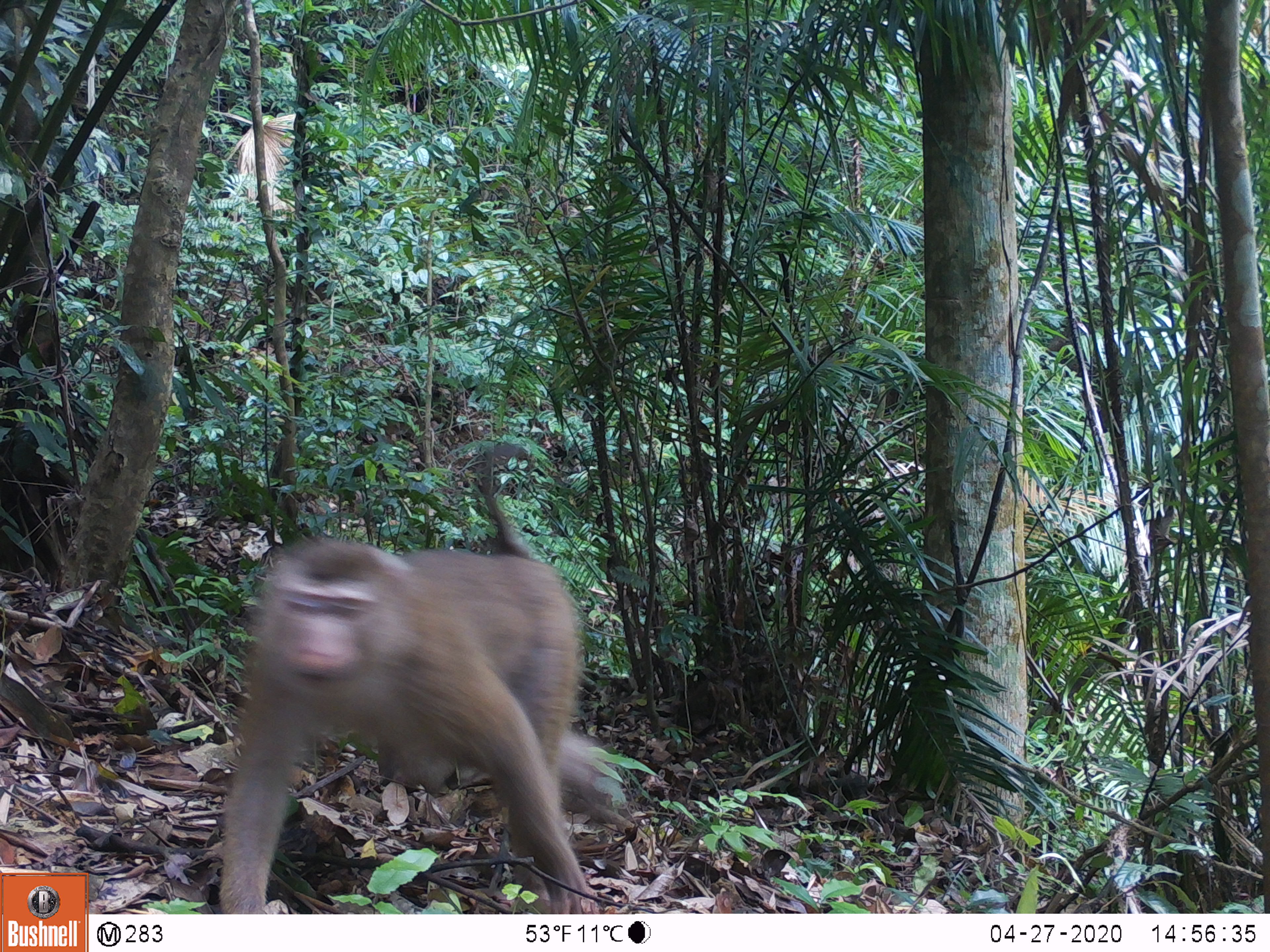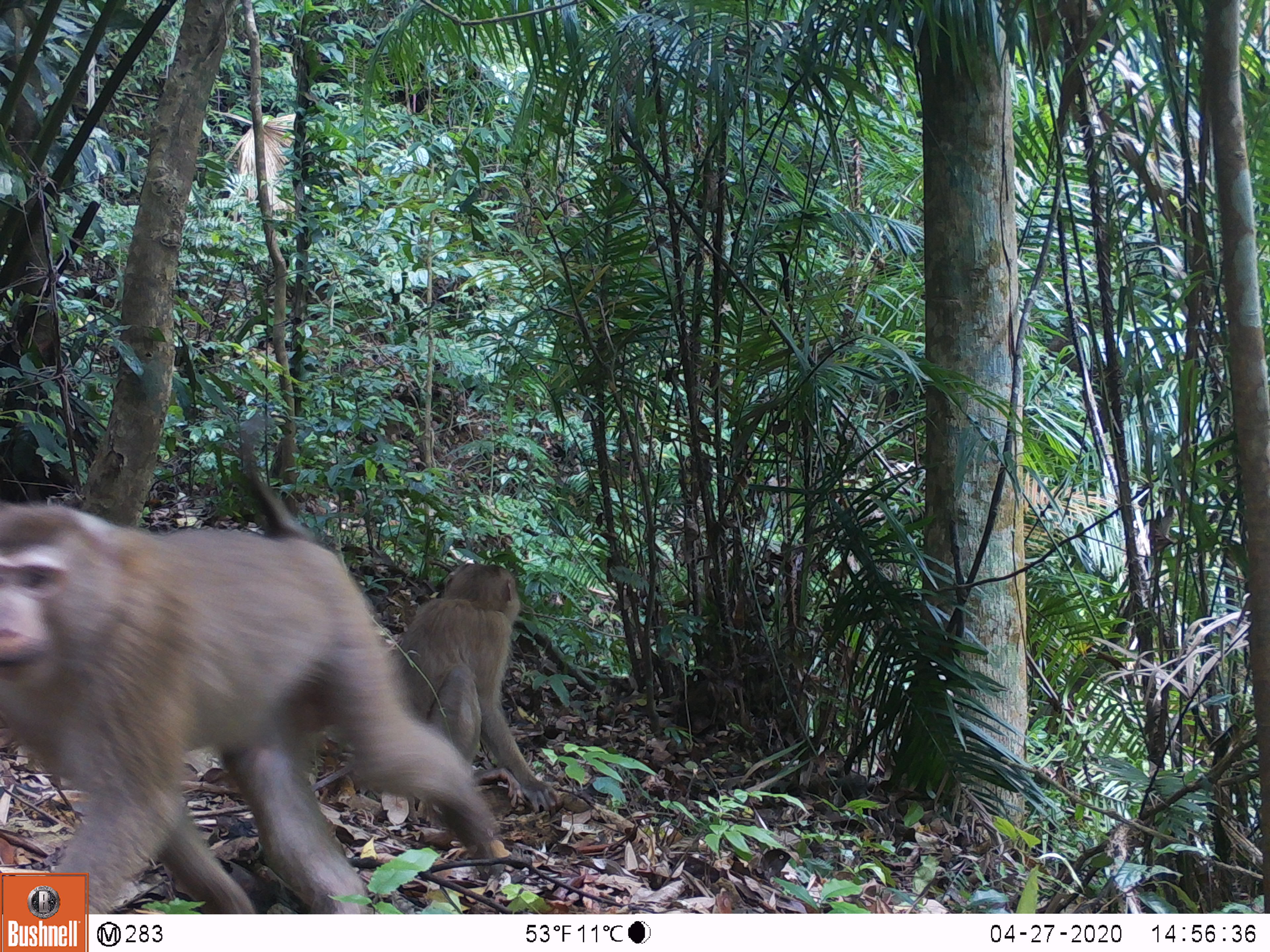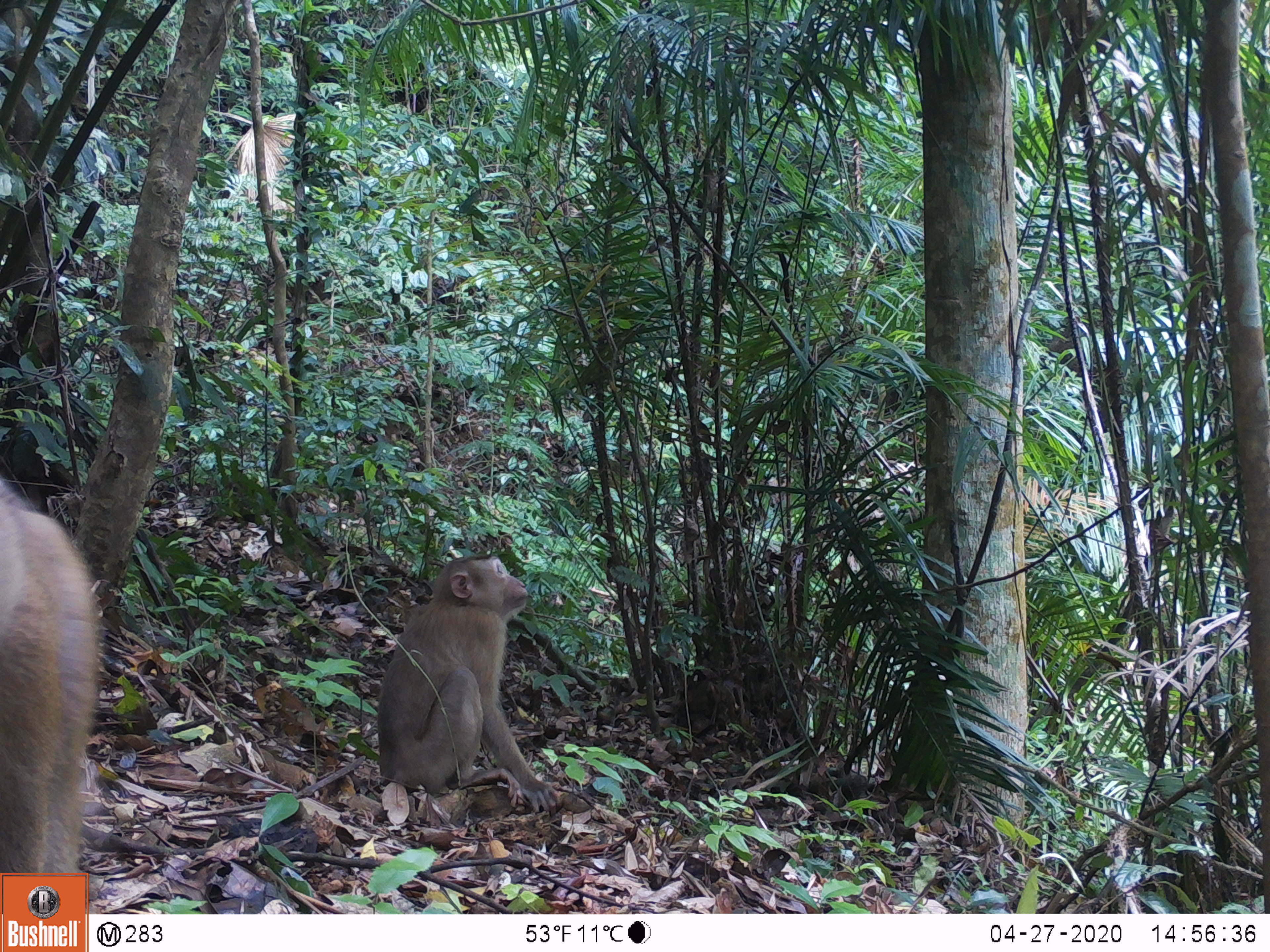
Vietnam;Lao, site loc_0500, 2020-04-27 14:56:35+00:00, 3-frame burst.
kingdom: Animalia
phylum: Chordata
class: Mammalia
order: Primates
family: Cercopithecidae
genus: Macaca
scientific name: Macaca nemestrina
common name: pig-tailed macaque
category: pig tailed macaque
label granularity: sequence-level